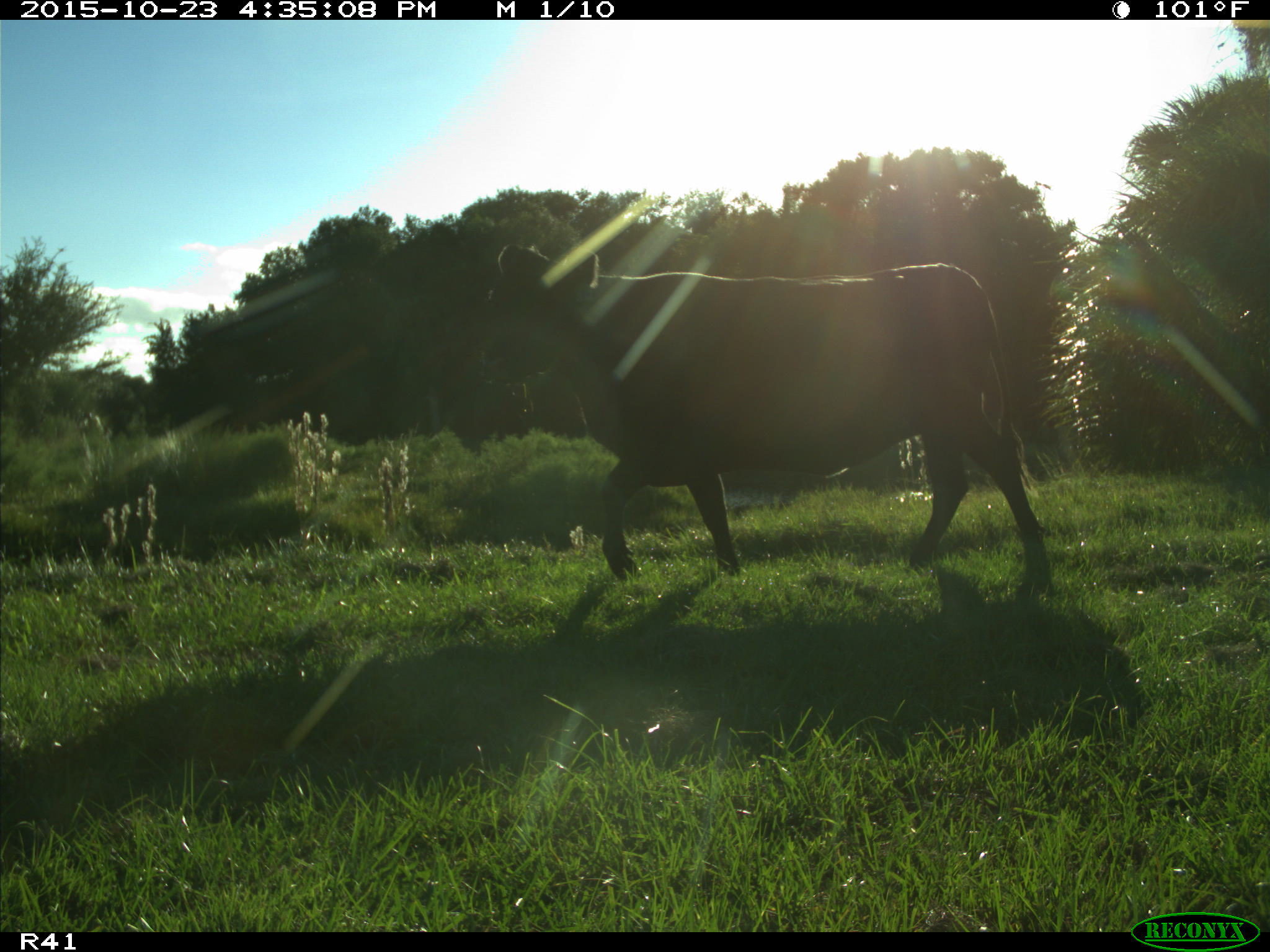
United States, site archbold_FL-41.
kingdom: Animalia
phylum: Chordata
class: Mammalia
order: Artiodactyla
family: Bovidae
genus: Bos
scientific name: Bos taurus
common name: domestic cow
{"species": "Bos taurus (domestic cow)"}